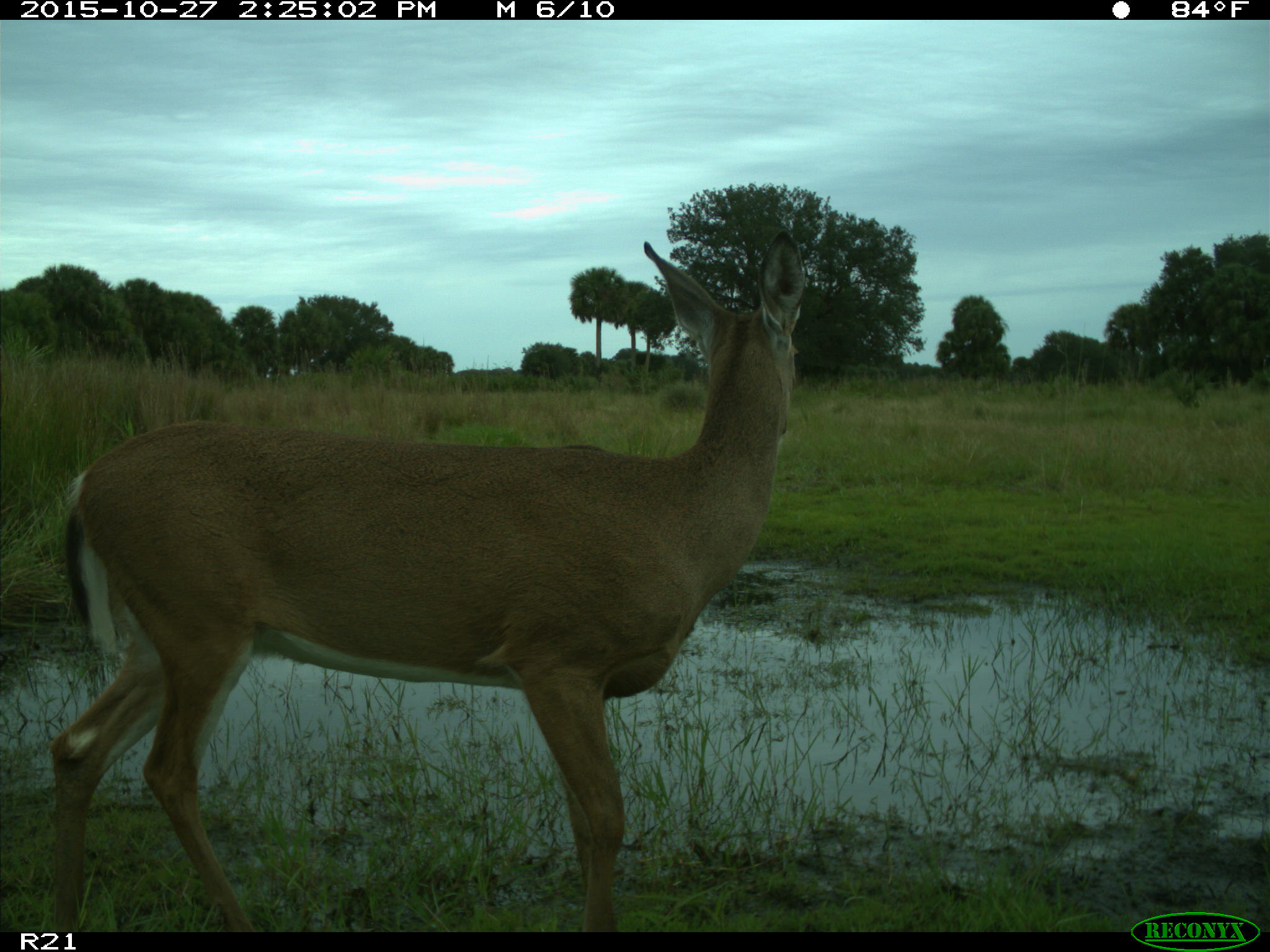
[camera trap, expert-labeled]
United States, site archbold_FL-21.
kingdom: Animalia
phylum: Chordata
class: Mammalia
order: Artiodactyla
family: Cervidae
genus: Odocoileus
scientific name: Odocoileus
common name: deer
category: unidentified deer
Unidentified deer (deer) (Odocoileus).